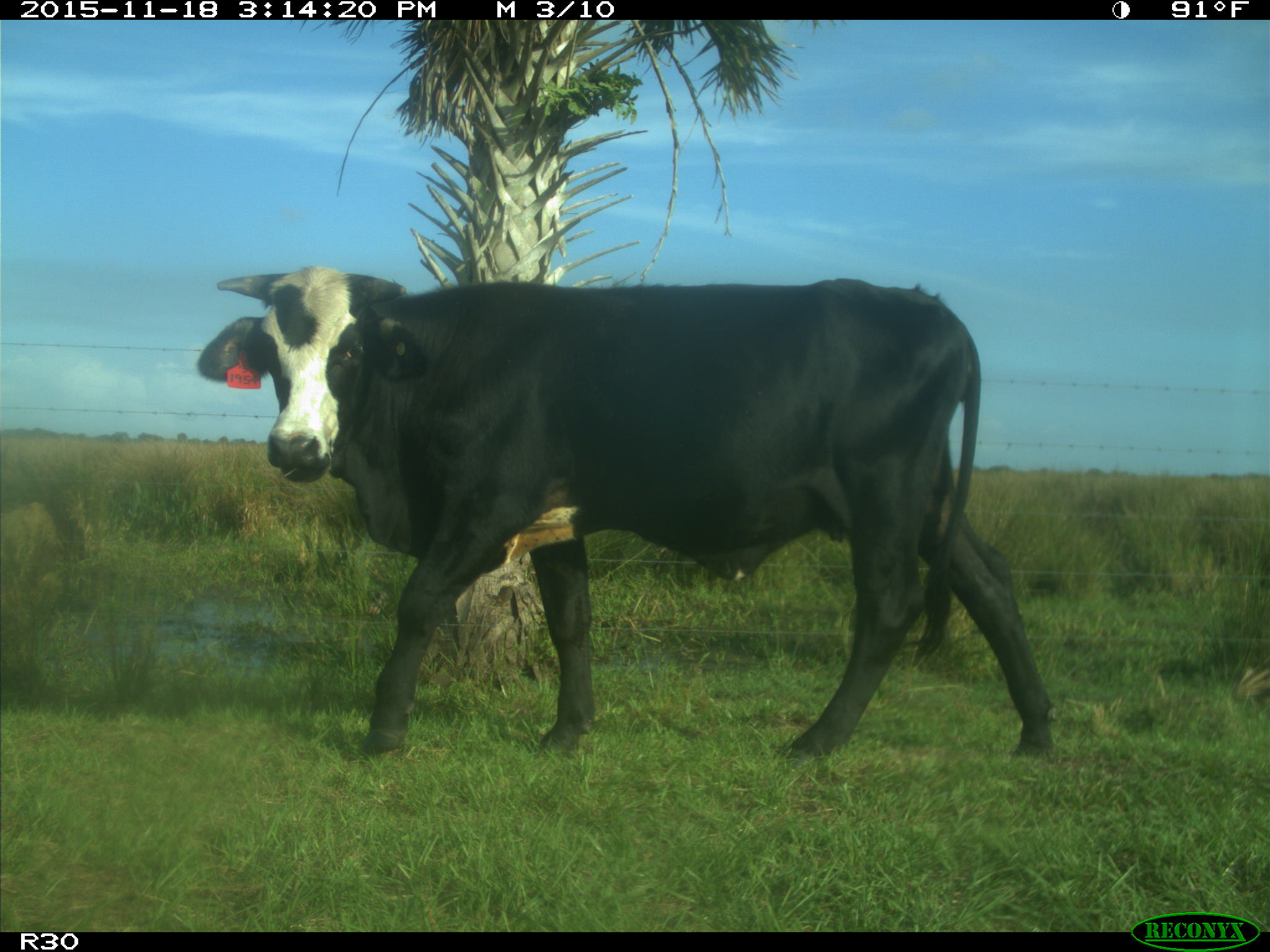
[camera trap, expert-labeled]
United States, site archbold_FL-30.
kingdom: Animalia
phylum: Chordata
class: Mammalia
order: Artiodactyla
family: Bovidae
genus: Bos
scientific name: Bos taurus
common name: domestic cow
Bos taurus (domestic cow).